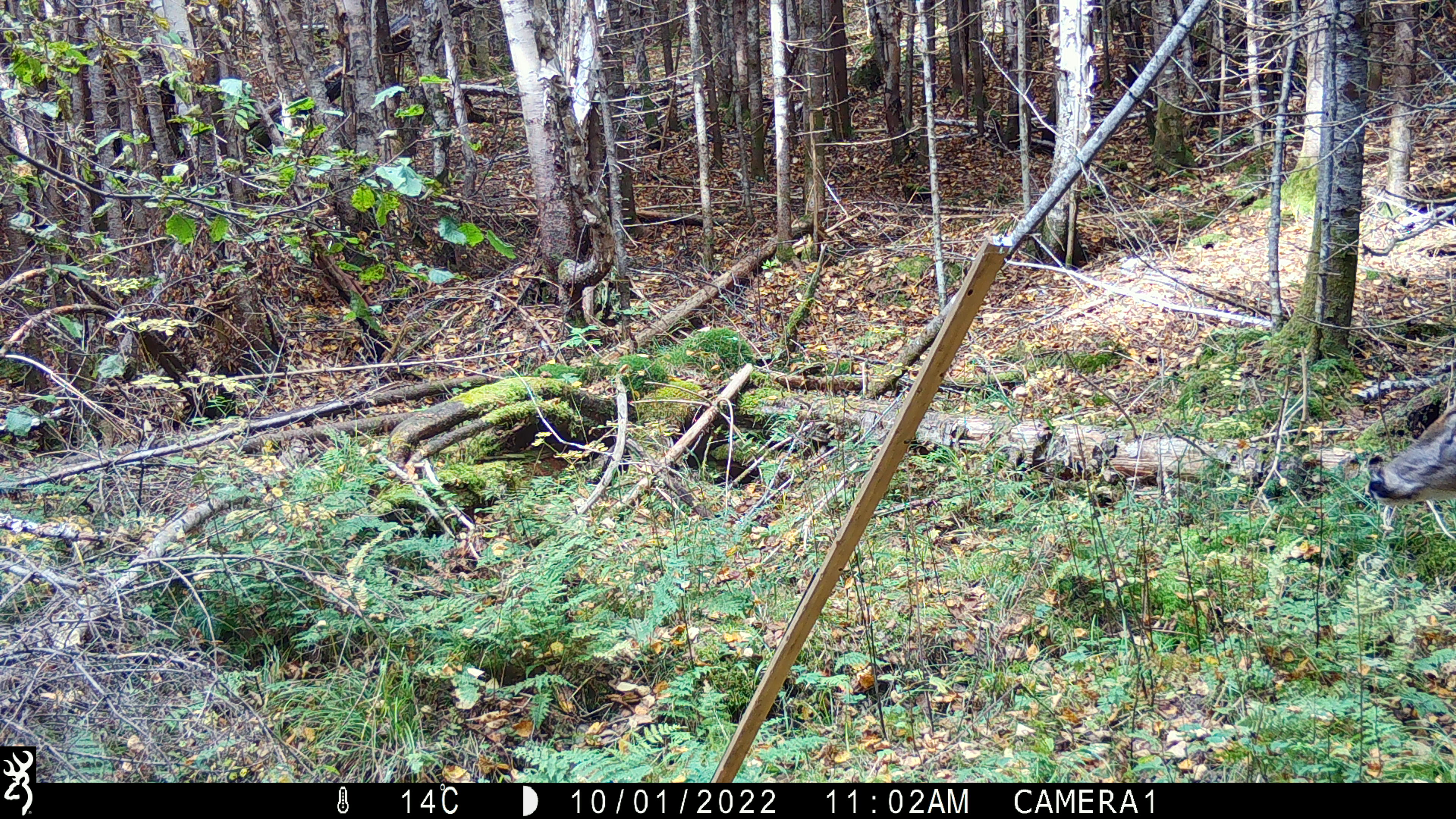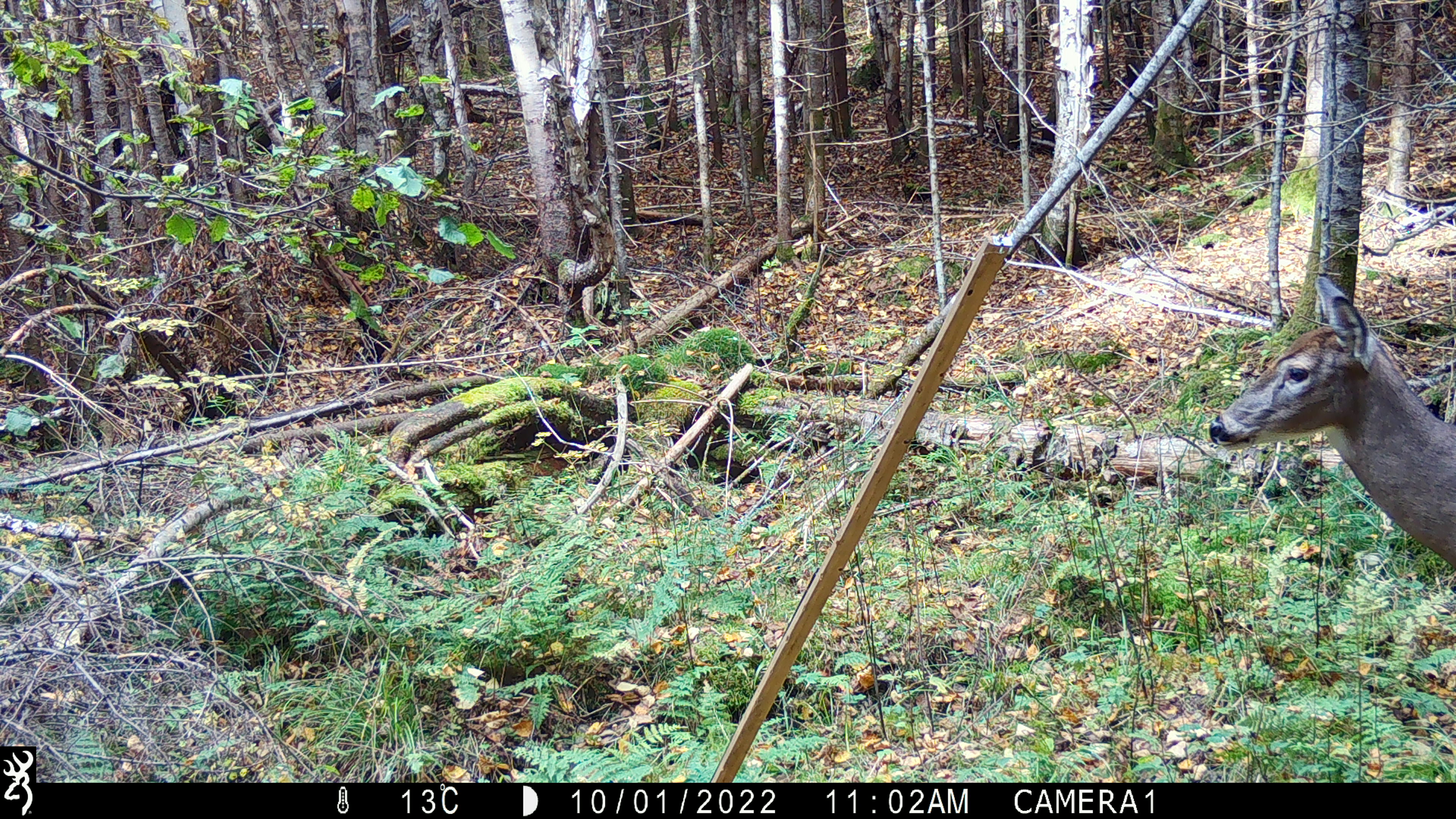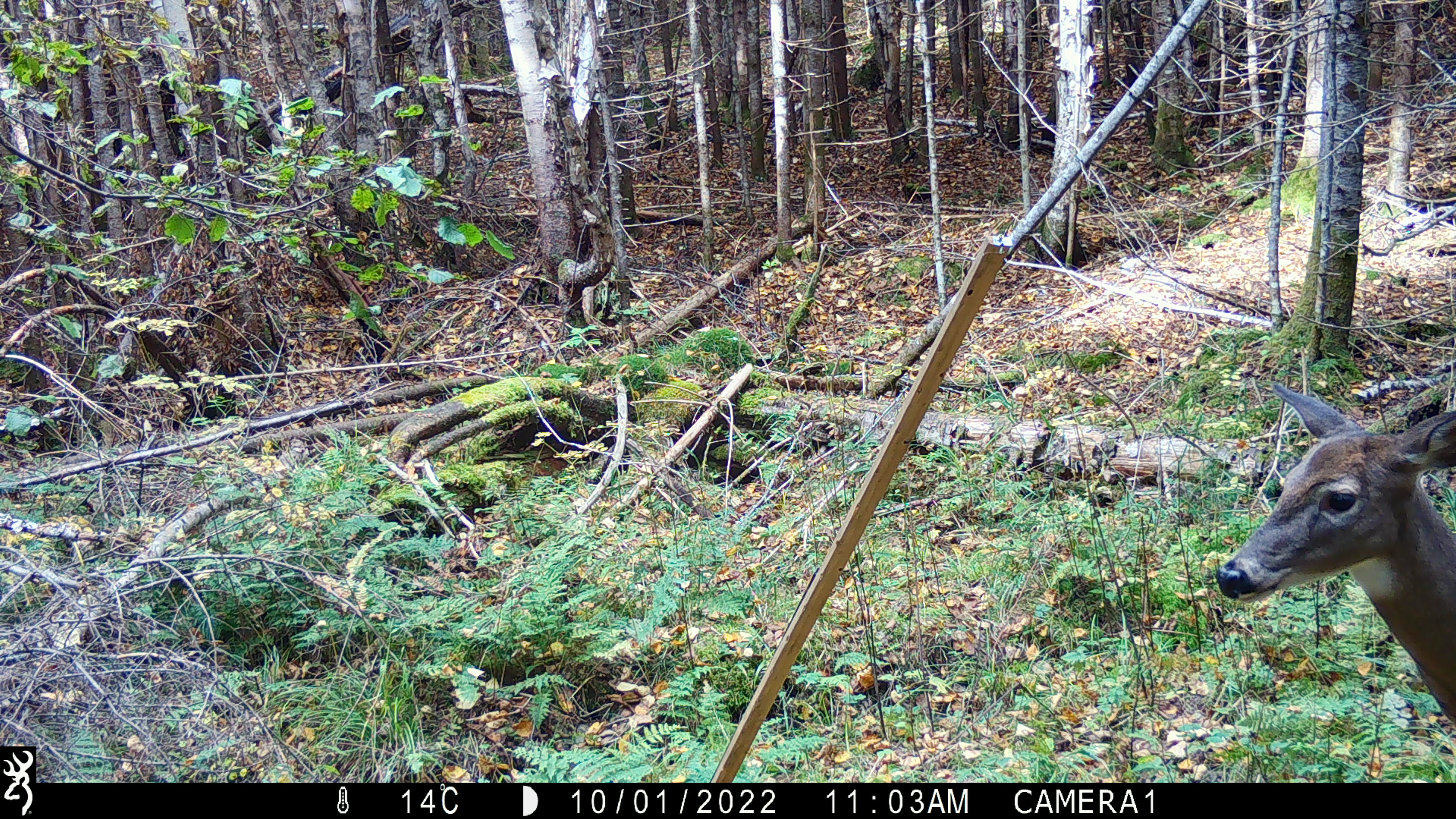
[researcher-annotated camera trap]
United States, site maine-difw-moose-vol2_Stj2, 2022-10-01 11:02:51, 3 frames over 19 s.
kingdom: Animalia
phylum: Chordata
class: Mammalia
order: Artiodactyla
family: Cervidae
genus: Odocoileus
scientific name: Odocoileus virginianus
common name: white-tailed deer